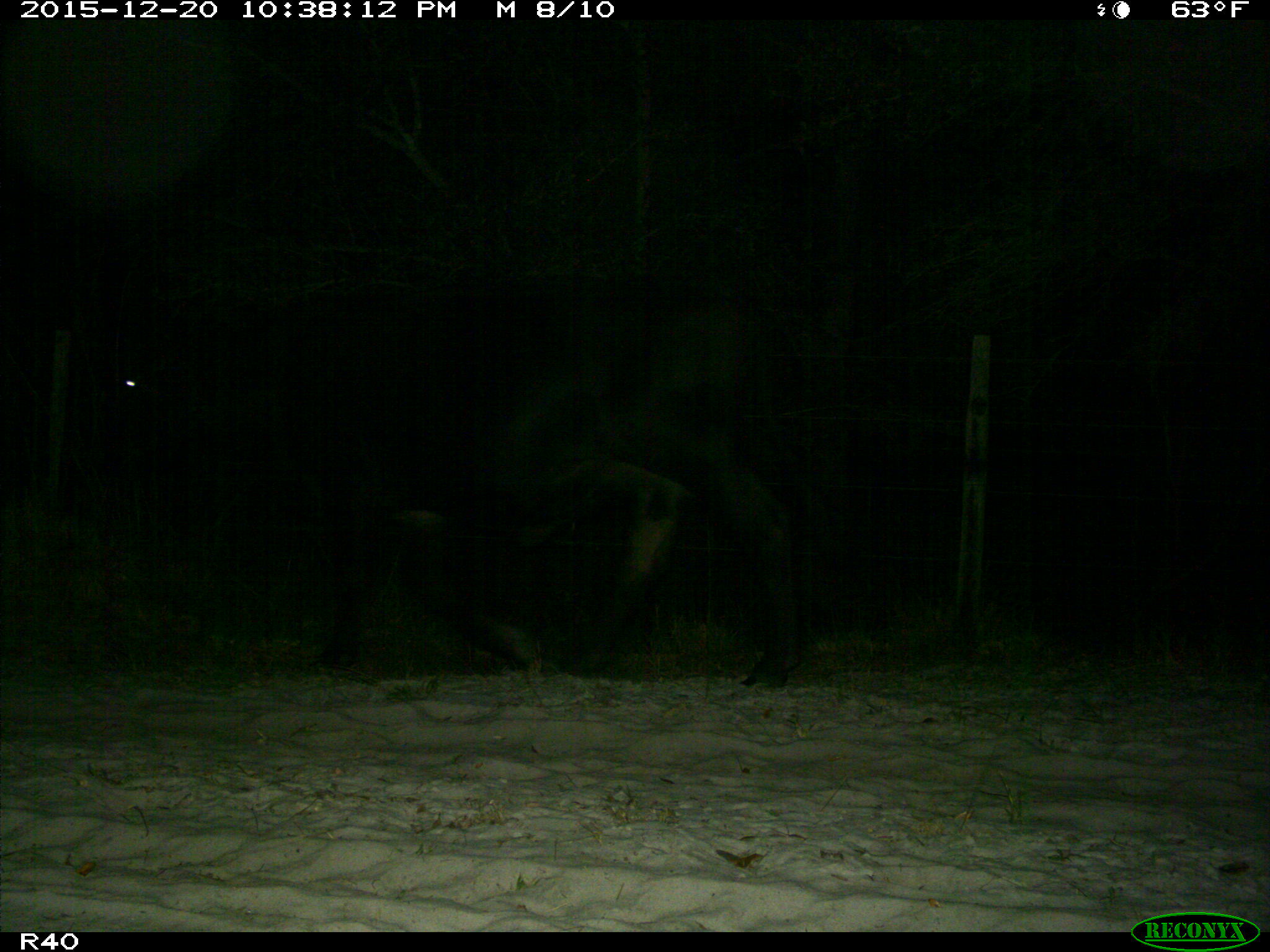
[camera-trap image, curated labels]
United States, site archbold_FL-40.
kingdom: Animalia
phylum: Chordata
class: Mammalia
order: Artiodactyla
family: Bovidae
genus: Bos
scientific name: Bos taurus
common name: domestic cow